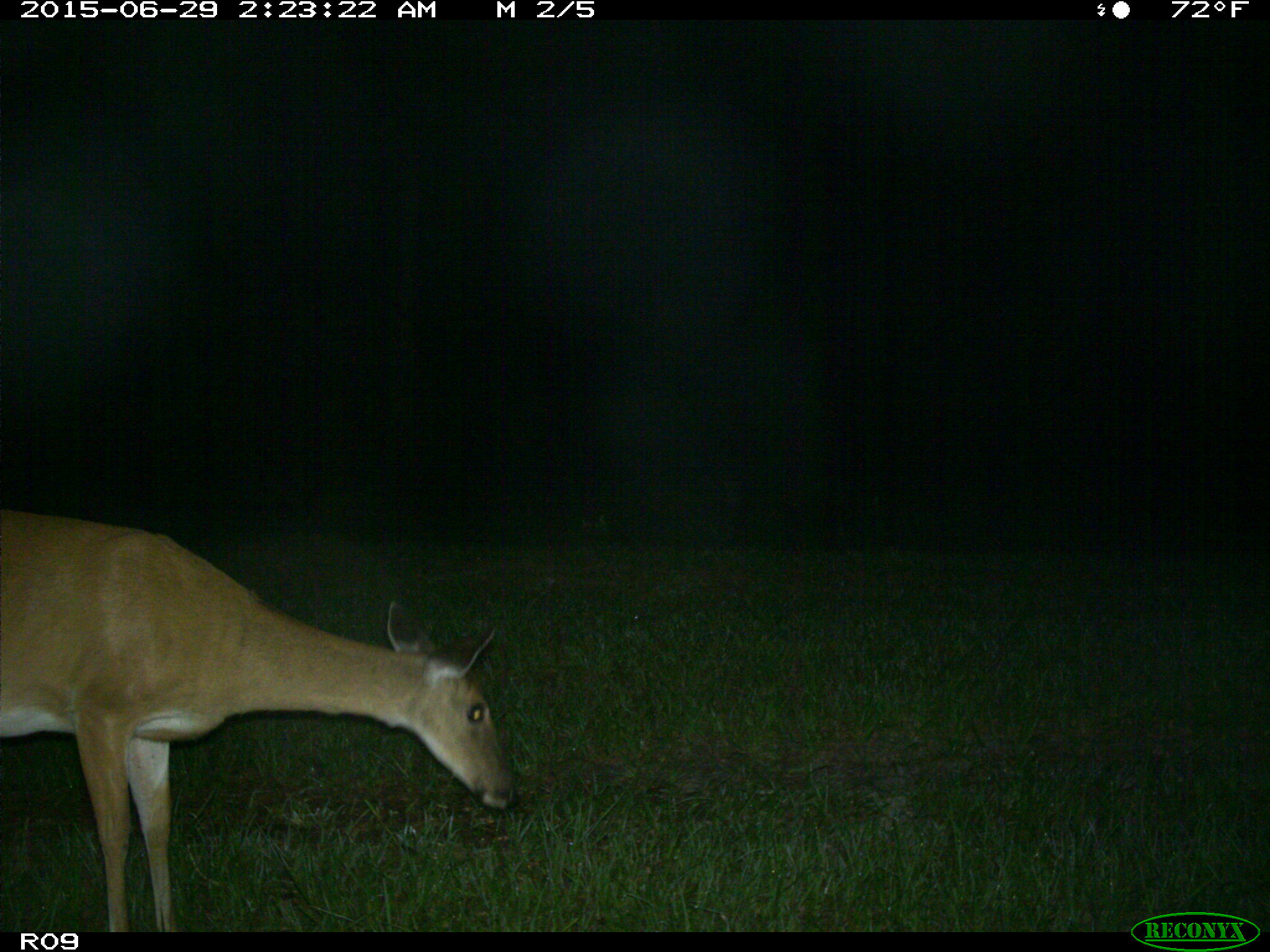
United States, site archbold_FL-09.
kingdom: Animalia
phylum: Chordata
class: Mammalia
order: Artiodactyla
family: Cervidae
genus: Odocoileus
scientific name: Odocoileus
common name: deer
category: unidentified deer